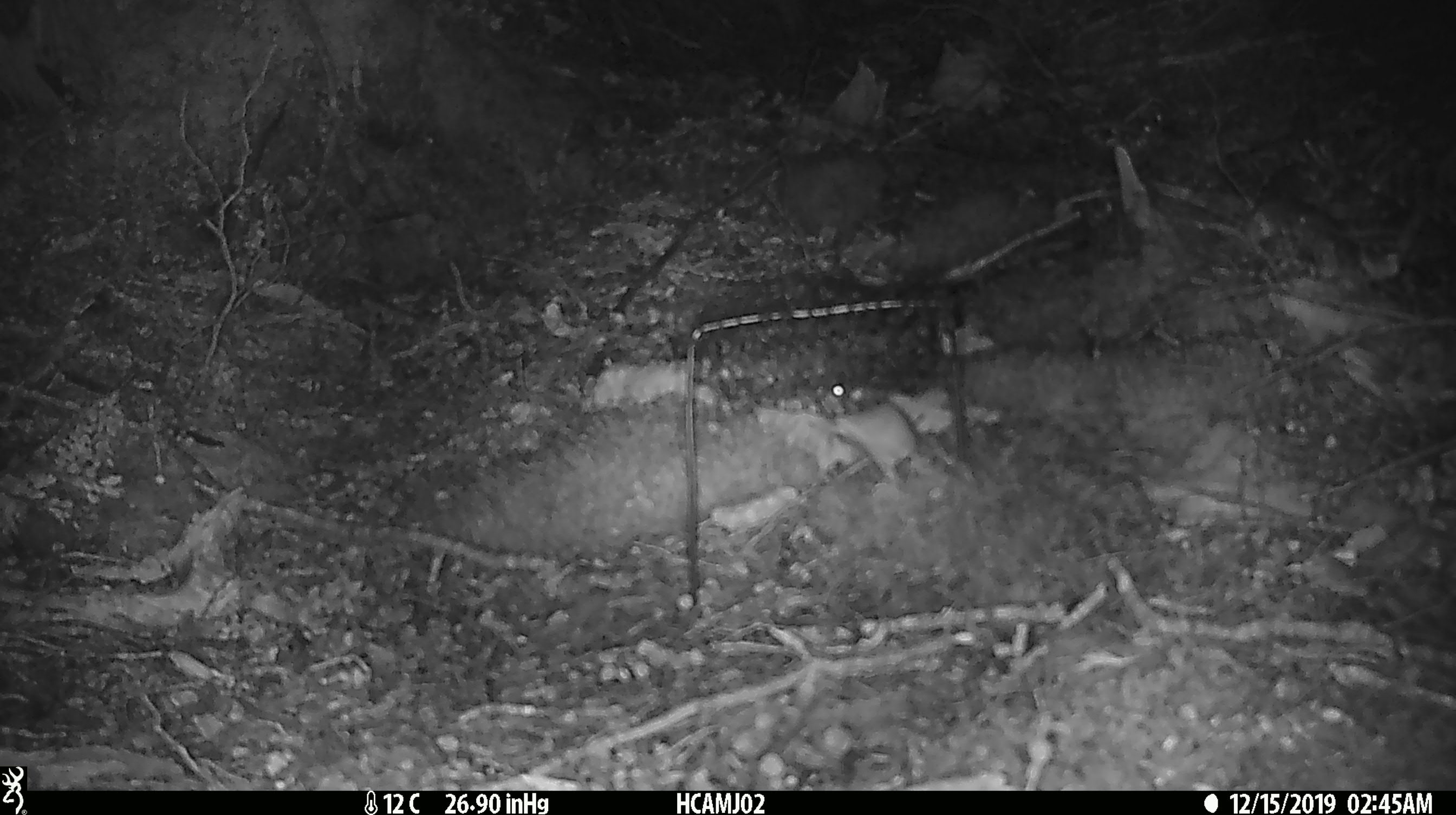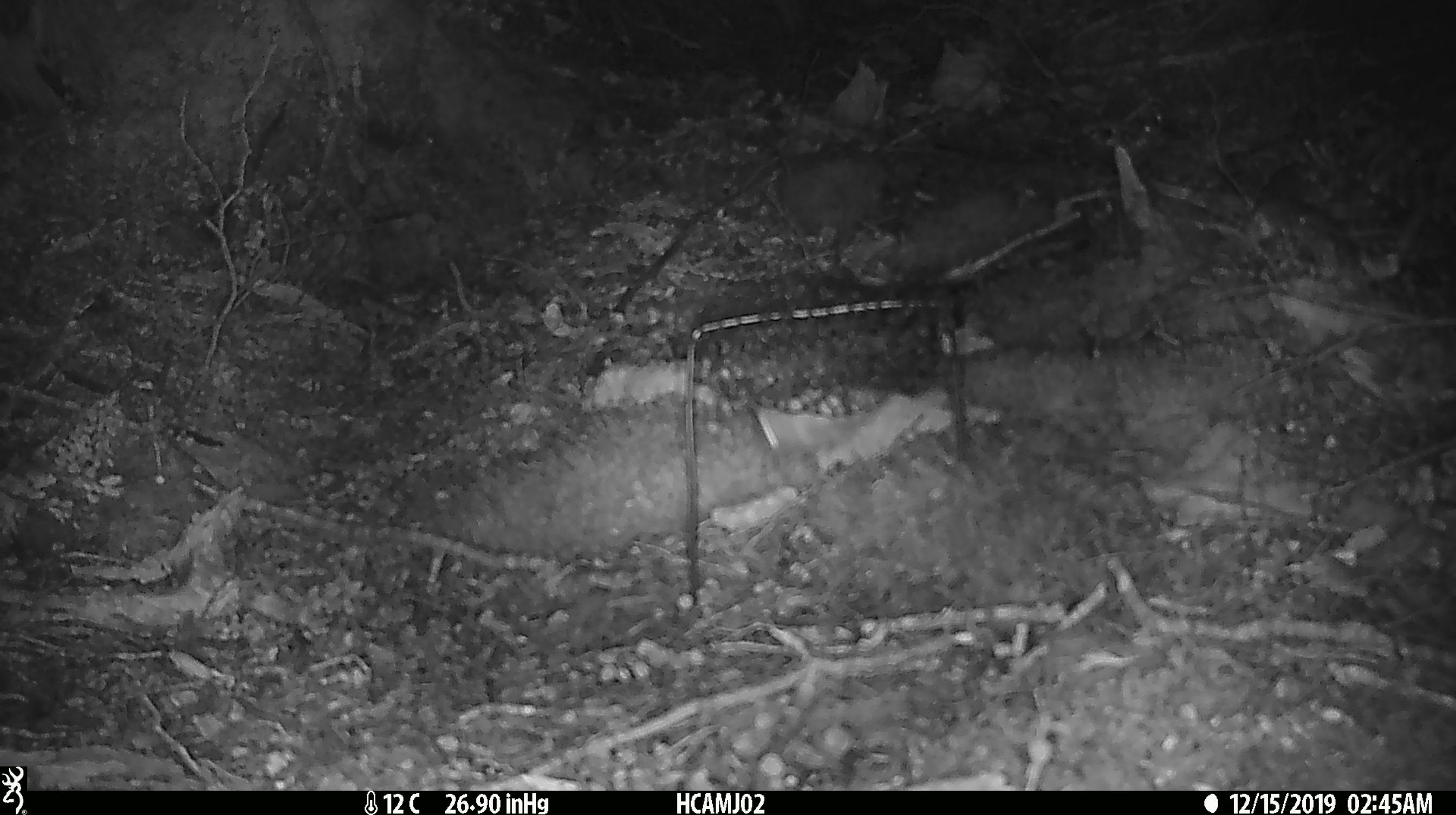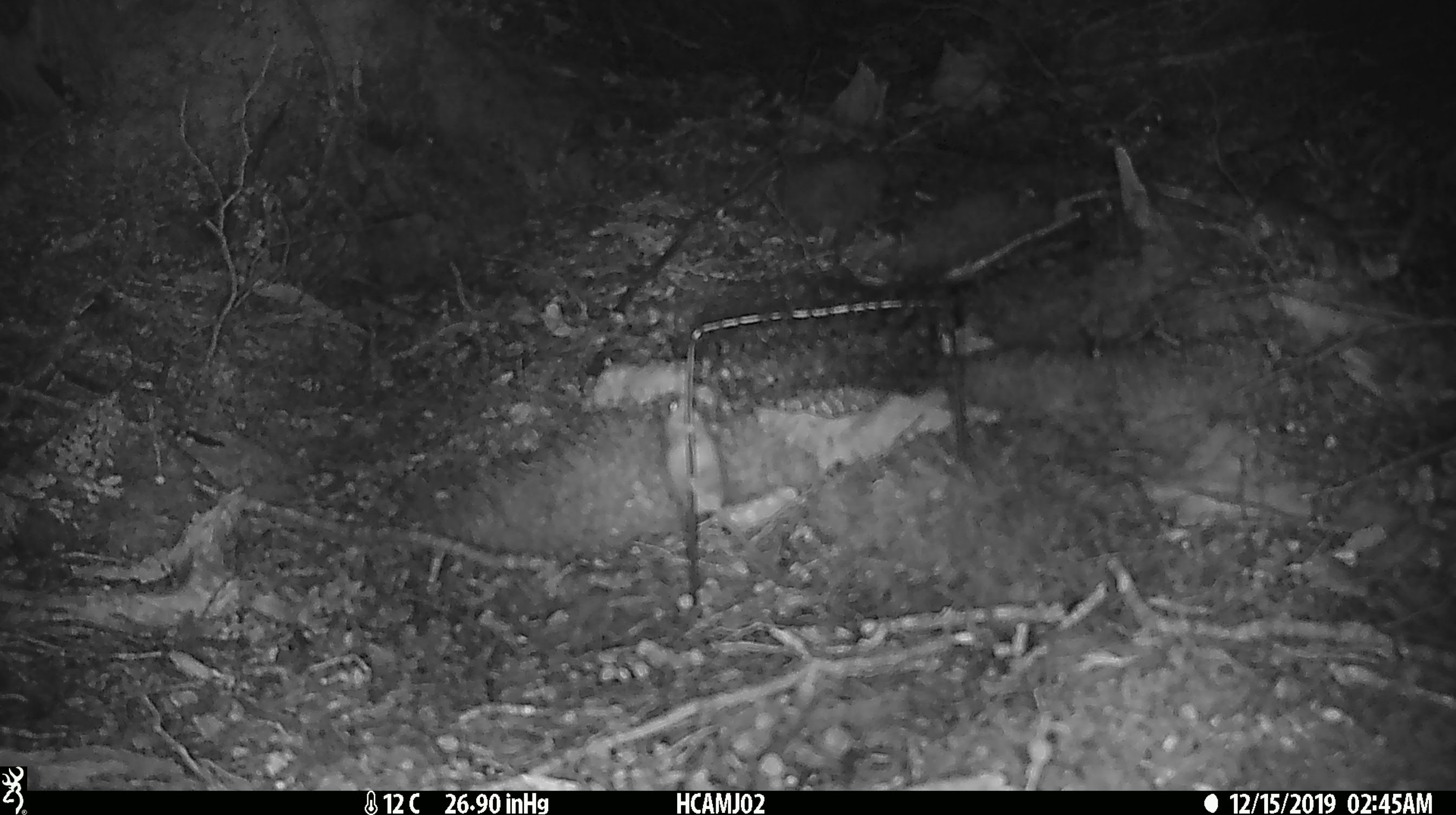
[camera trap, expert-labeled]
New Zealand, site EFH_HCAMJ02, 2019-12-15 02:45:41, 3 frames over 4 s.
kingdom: Animalia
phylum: Chordata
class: Mammalia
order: Rodentia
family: Muridae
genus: Mus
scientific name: Mus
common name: mouse